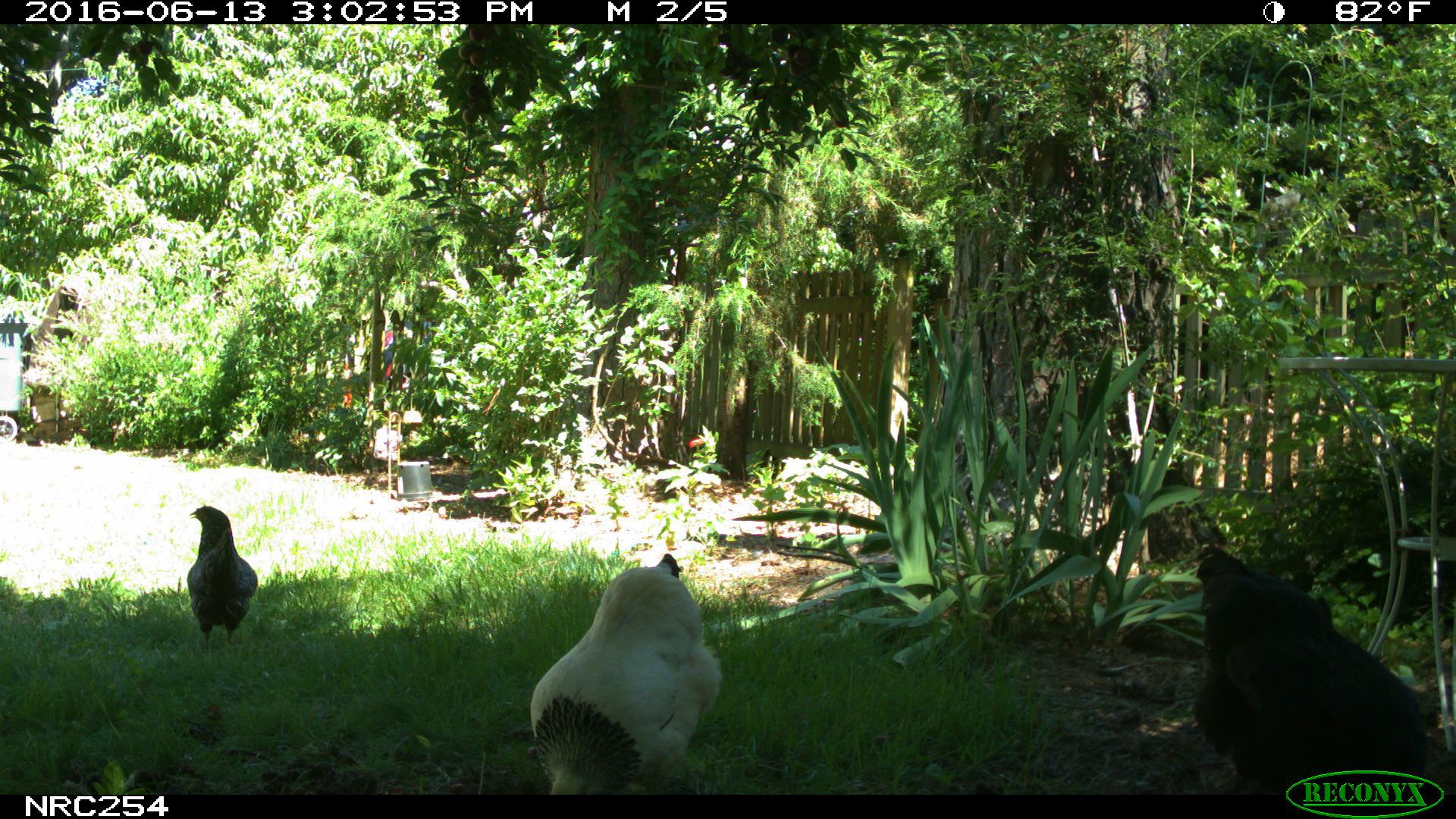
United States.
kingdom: Animalia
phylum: Chordata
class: Aves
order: Galliformes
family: Phasianidae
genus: Gallus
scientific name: Gallus gallus domesticus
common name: domestic chicken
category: Chicken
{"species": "Chicken (domestic chicken) (Gallus gallus domesticus)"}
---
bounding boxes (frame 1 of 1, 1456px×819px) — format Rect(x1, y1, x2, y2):
Chicken: Rect(1183, 563, 1436, 815); Rect(496, 550, 723, 797); Rect(182, 503, 259, 651)